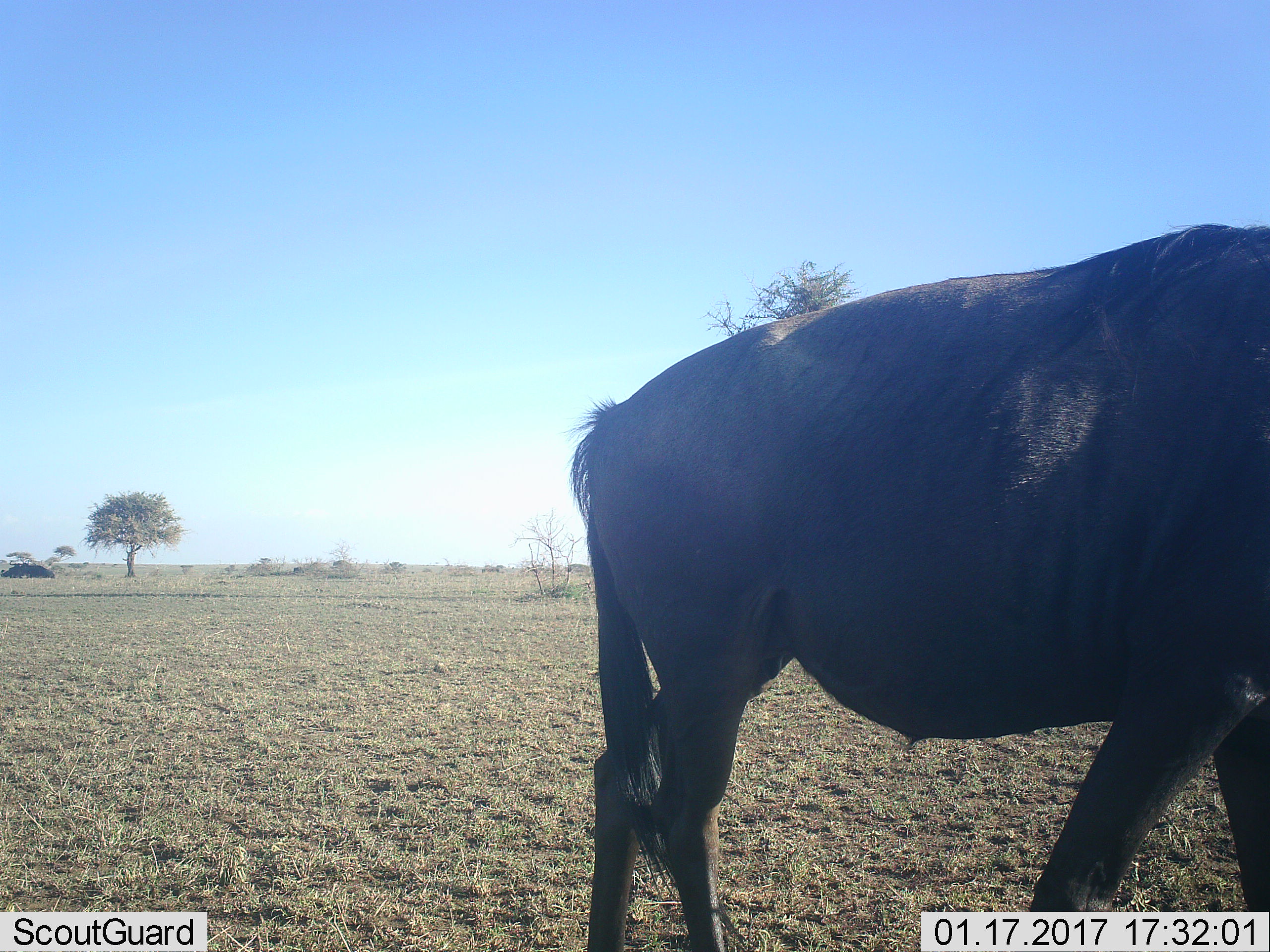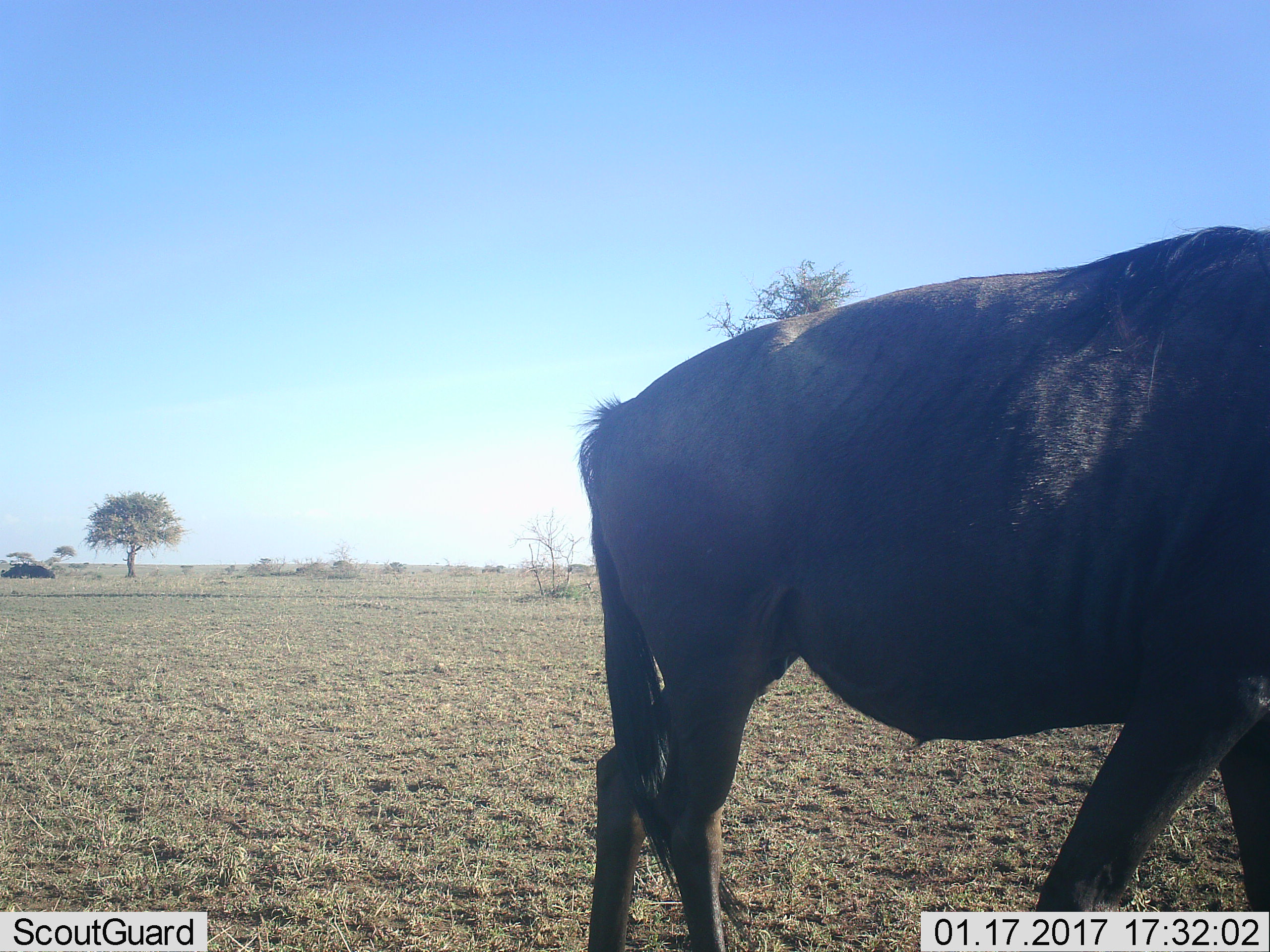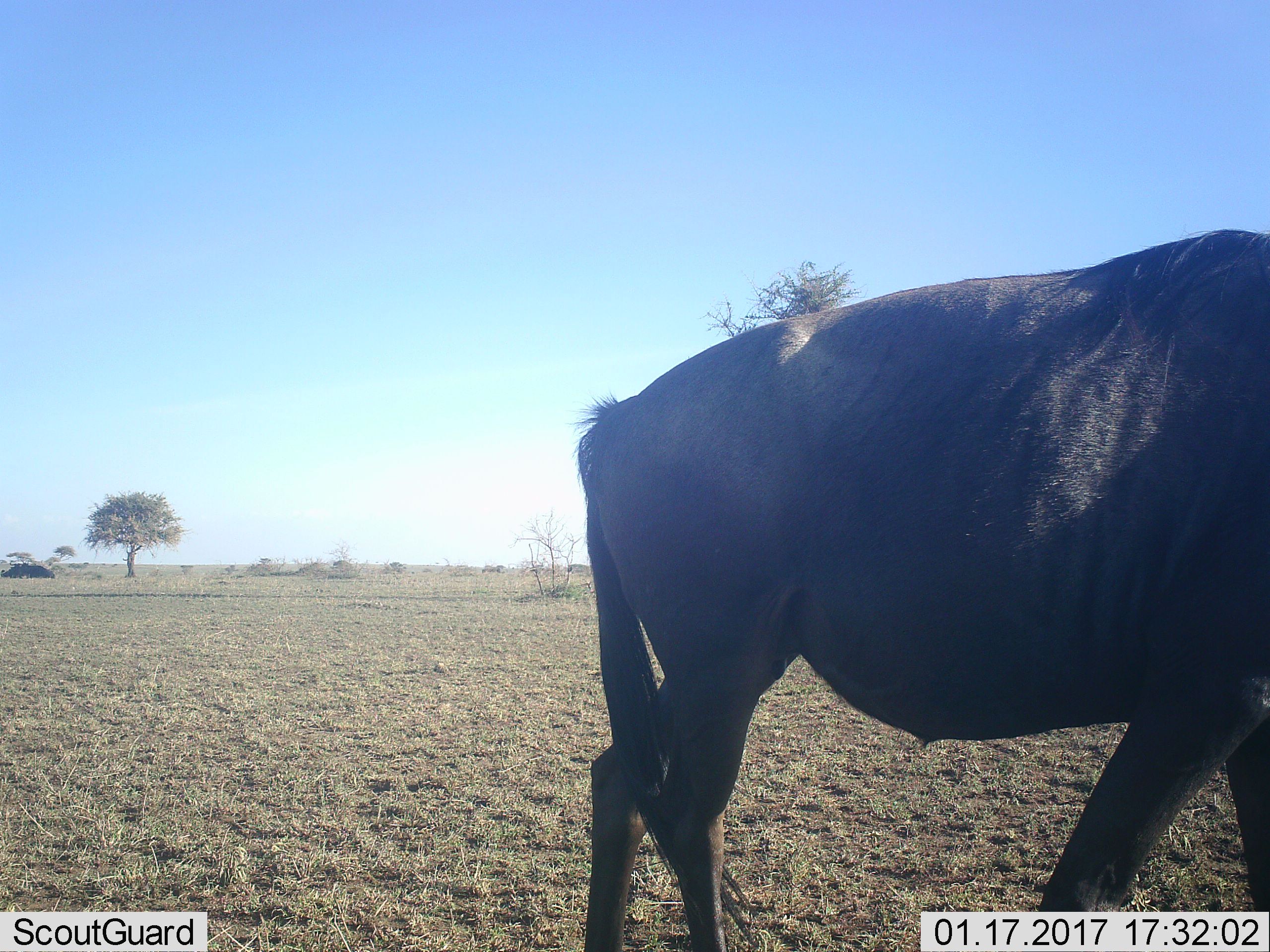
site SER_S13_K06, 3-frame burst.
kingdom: Animalia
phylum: Chordata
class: Mammalia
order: Artiodactyla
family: Bovidae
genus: Connochaetes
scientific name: Connochaetes taurinus taurinus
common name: blue wildebeest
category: wildebeestblue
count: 1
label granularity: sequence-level